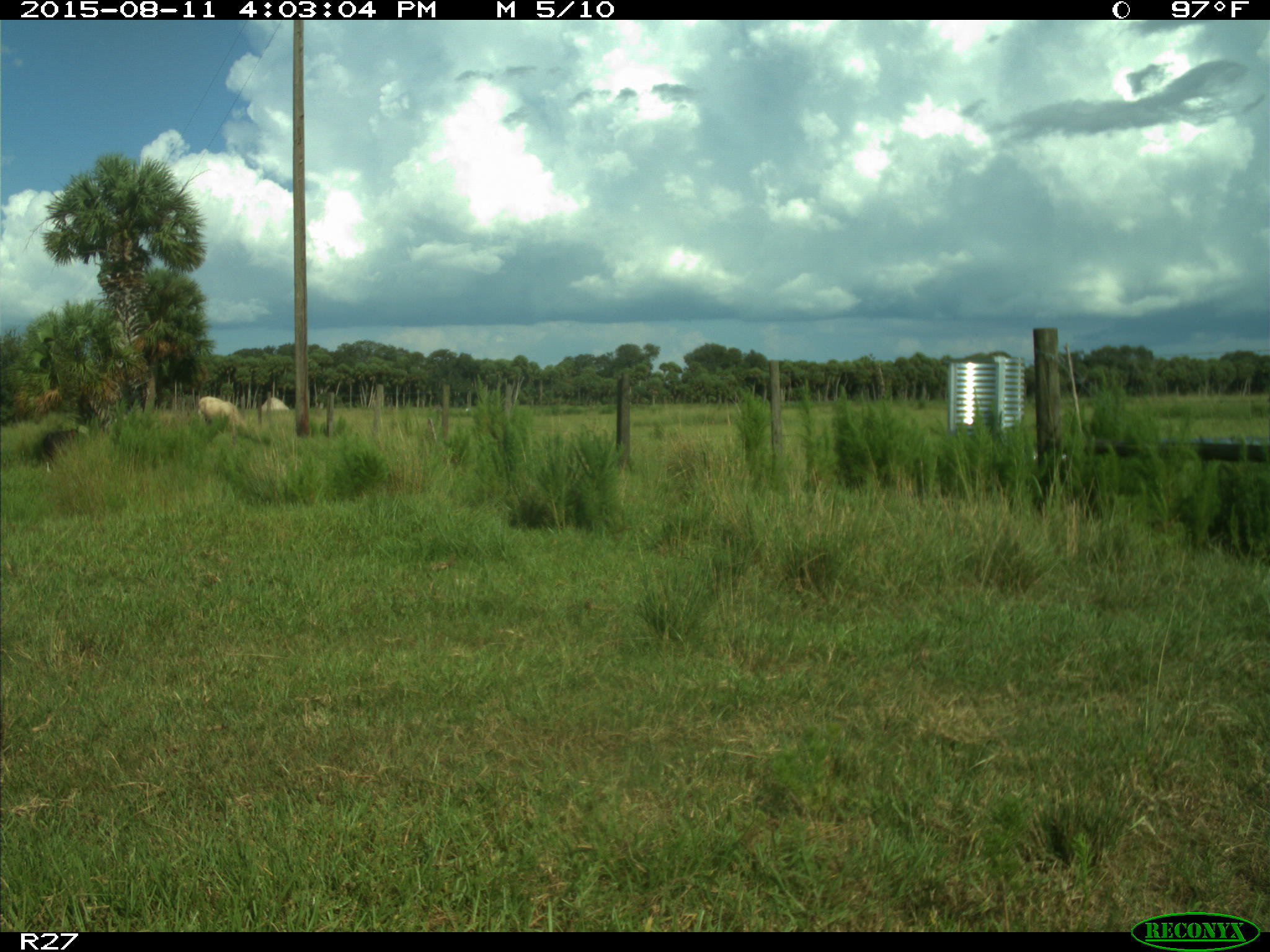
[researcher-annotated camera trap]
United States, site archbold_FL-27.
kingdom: Animalia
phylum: Chordata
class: Mammalia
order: Artiodactyla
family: Bovidae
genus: Bos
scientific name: Bos taurus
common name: domestic cow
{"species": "Bos taurus (domestic cow)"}